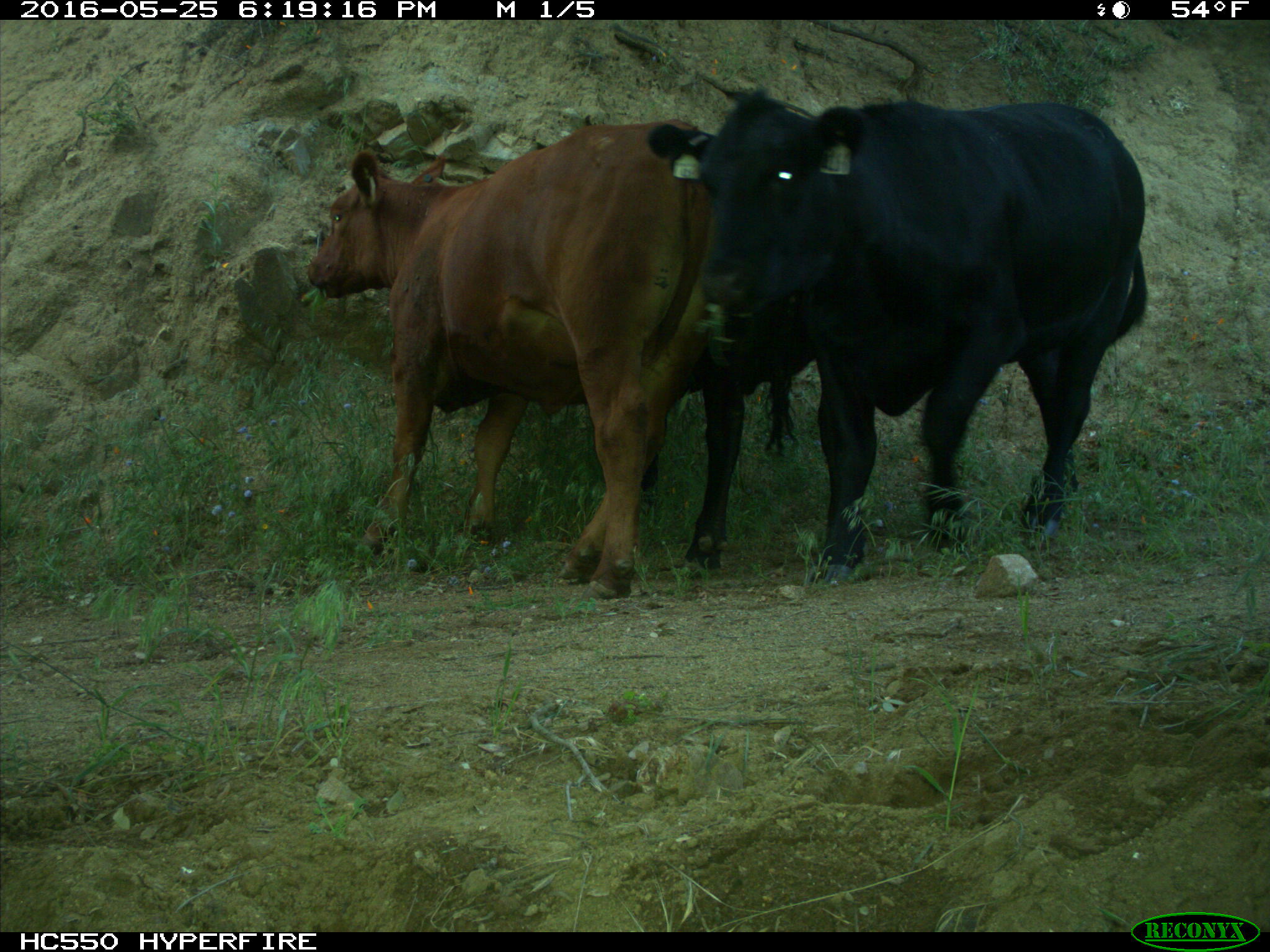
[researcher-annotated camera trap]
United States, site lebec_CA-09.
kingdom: Animalia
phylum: Chordata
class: Mammalia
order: Artiodactyla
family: Bovidae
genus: Bos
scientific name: Bos taurus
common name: domestic cow